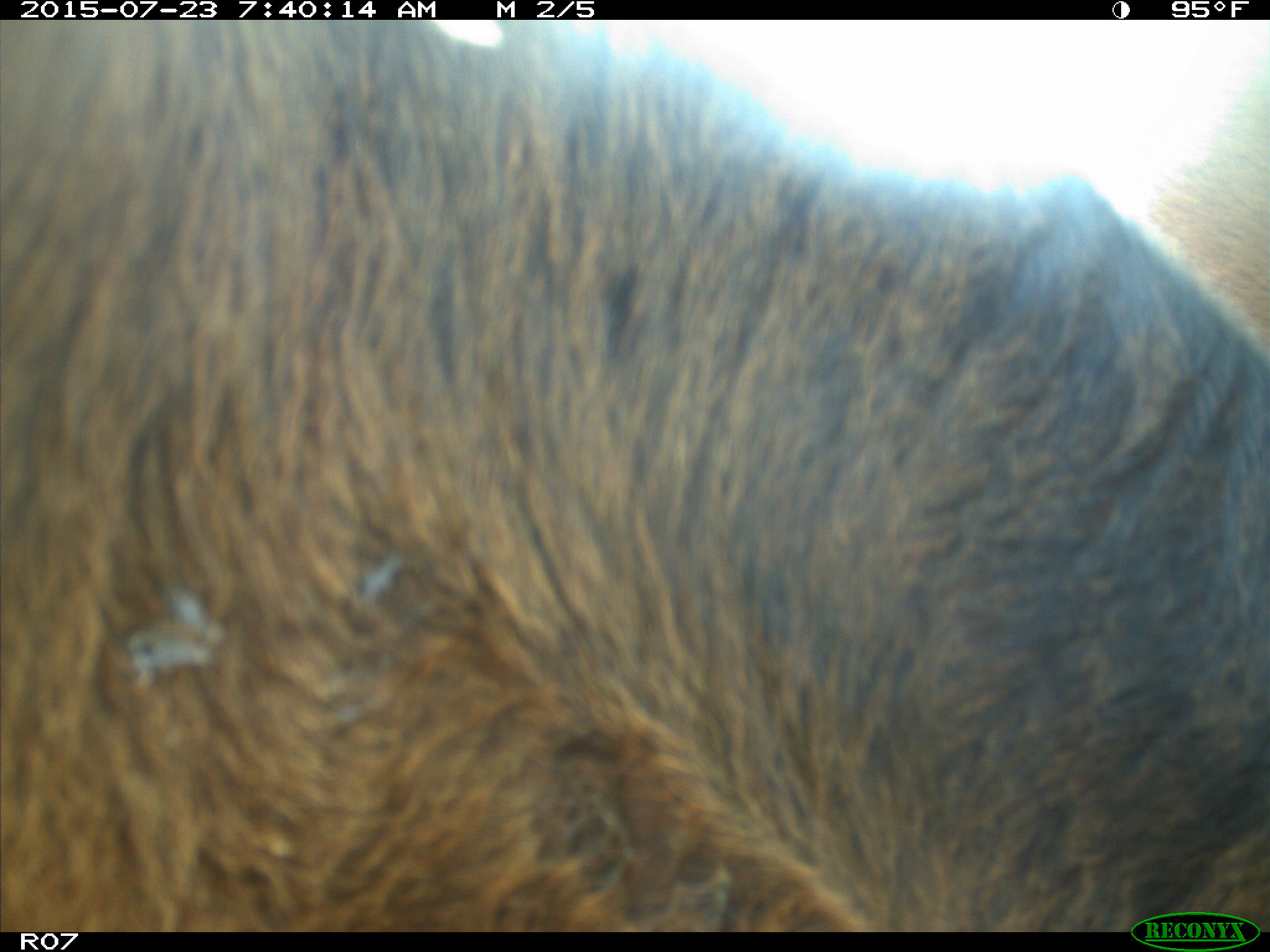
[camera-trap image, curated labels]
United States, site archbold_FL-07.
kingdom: Animalia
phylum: Chordata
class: Mammalia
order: Artiodactyla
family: Bovidae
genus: Bos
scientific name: Bos taurus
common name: domestic cow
Bos taurus (domestic cow).